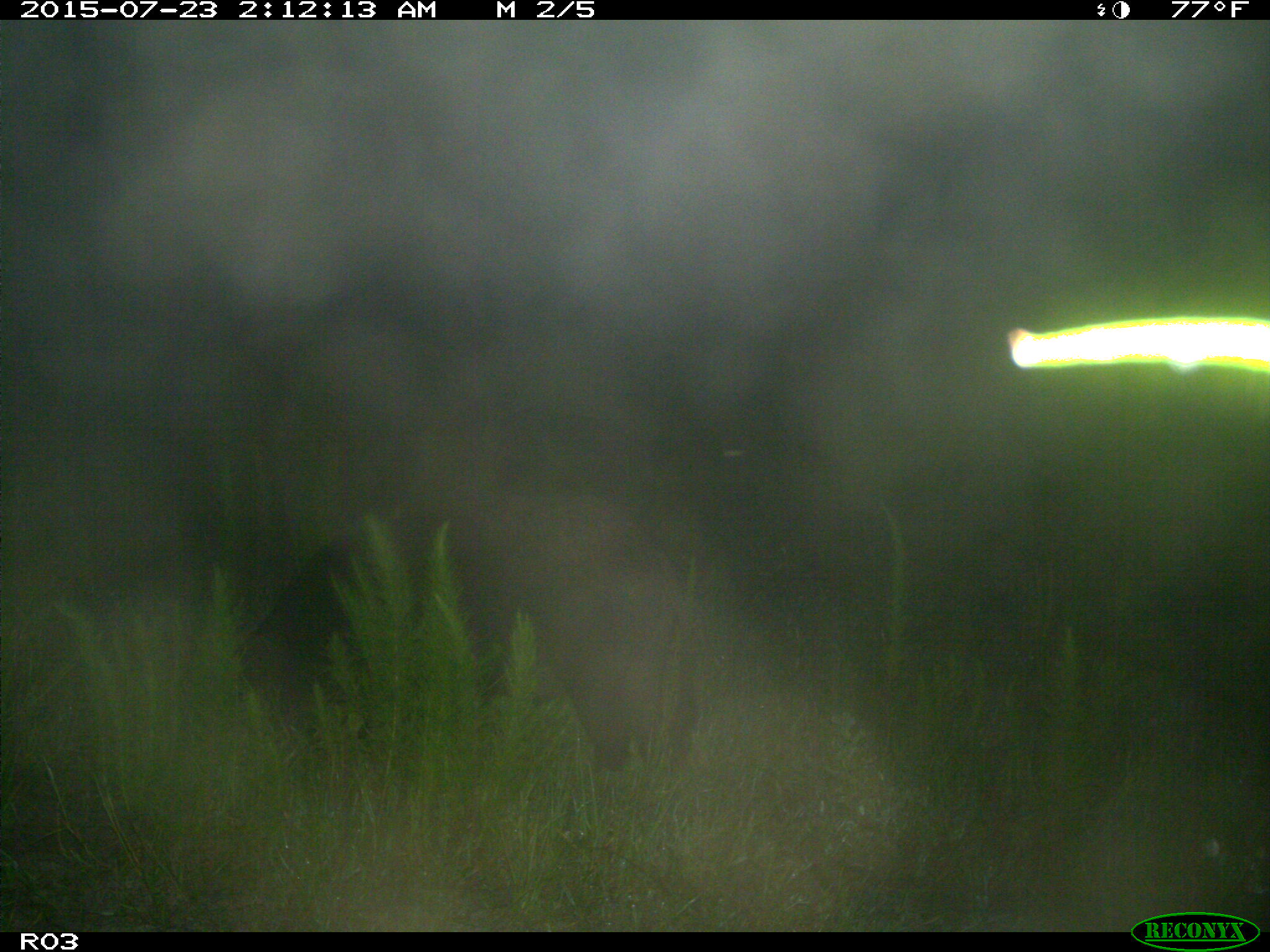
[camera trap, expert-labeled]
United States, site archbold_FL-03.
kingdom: Animalia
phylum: Chordata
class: Mammalia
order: Artiodactyla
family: Suidae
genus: Sus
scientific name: Sus scrofa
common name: wild boar